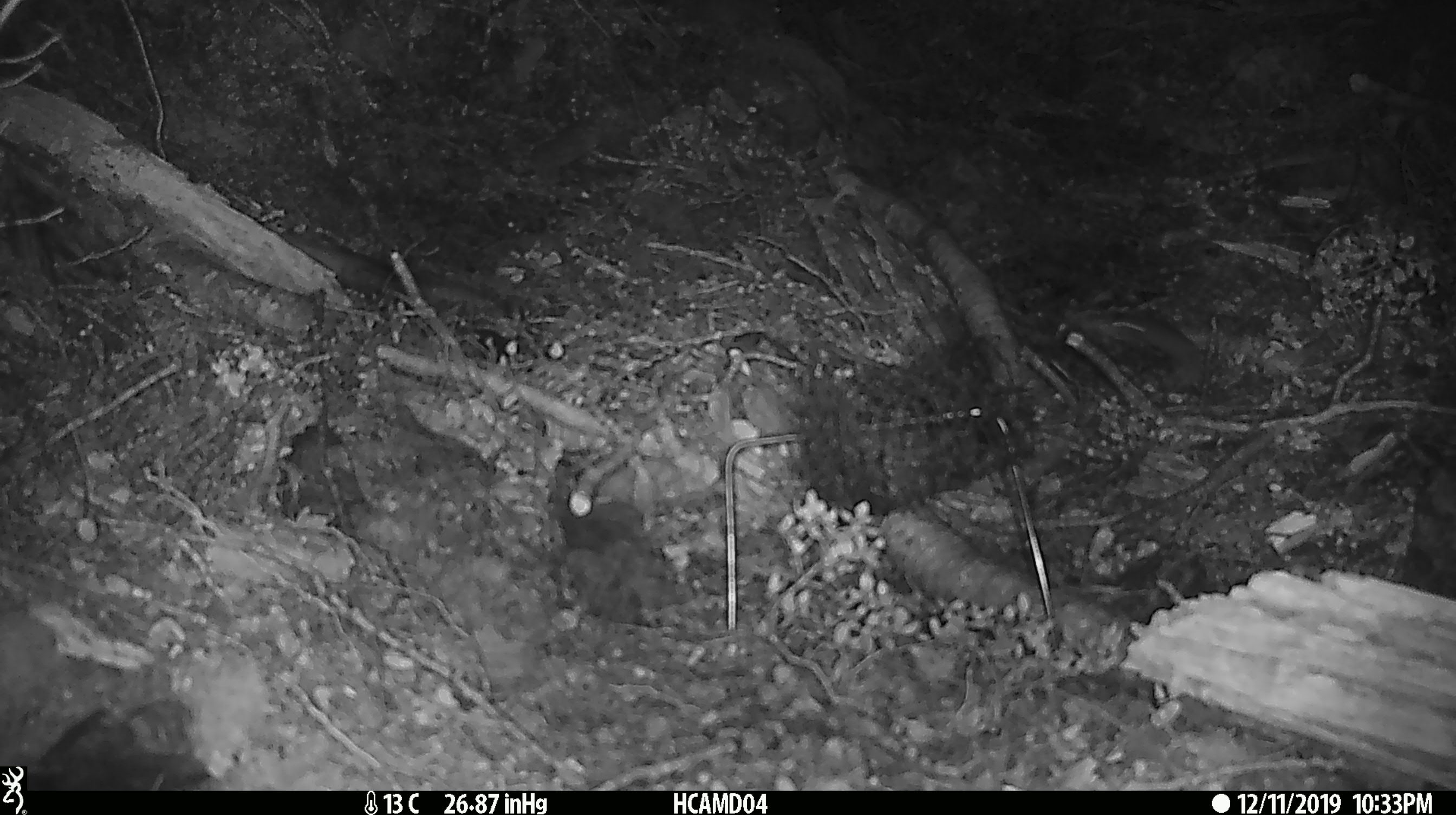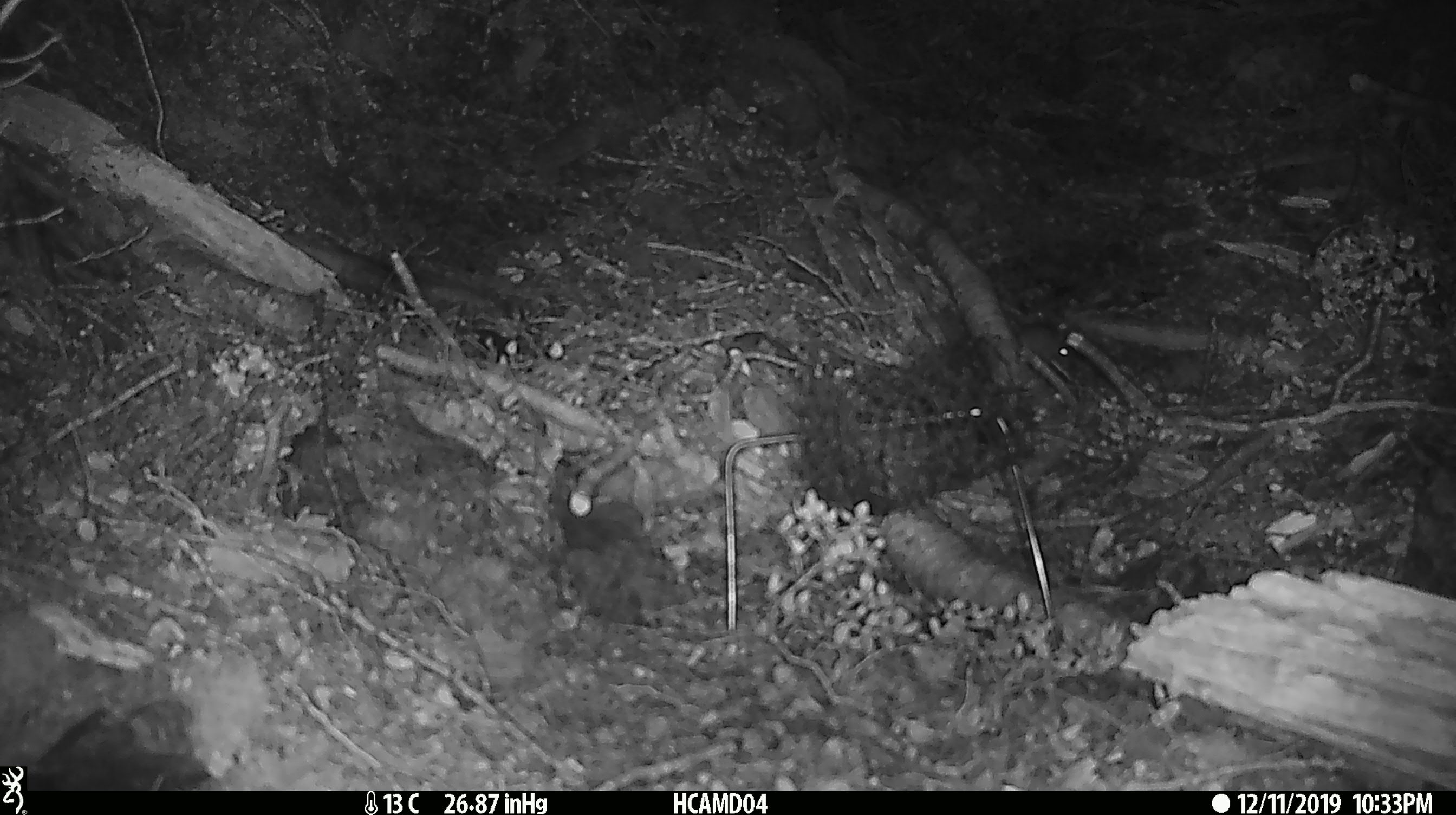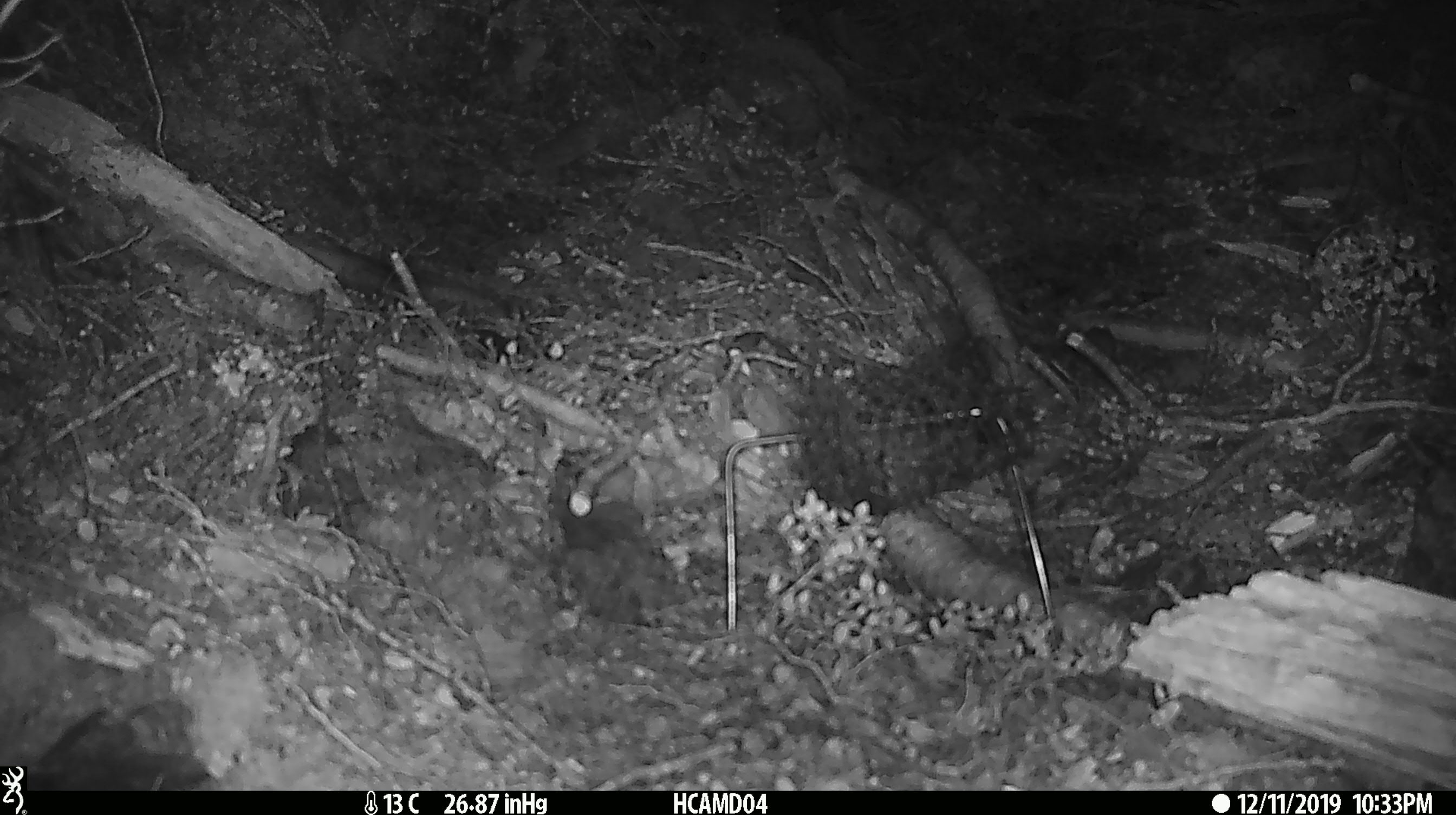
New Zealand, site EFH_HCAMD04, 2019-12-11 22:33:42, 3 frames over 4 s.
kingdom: Animalia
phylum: Chordata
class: Mammalia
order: Rodentia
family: Muridae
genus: Mus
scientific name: Mus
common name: mouse